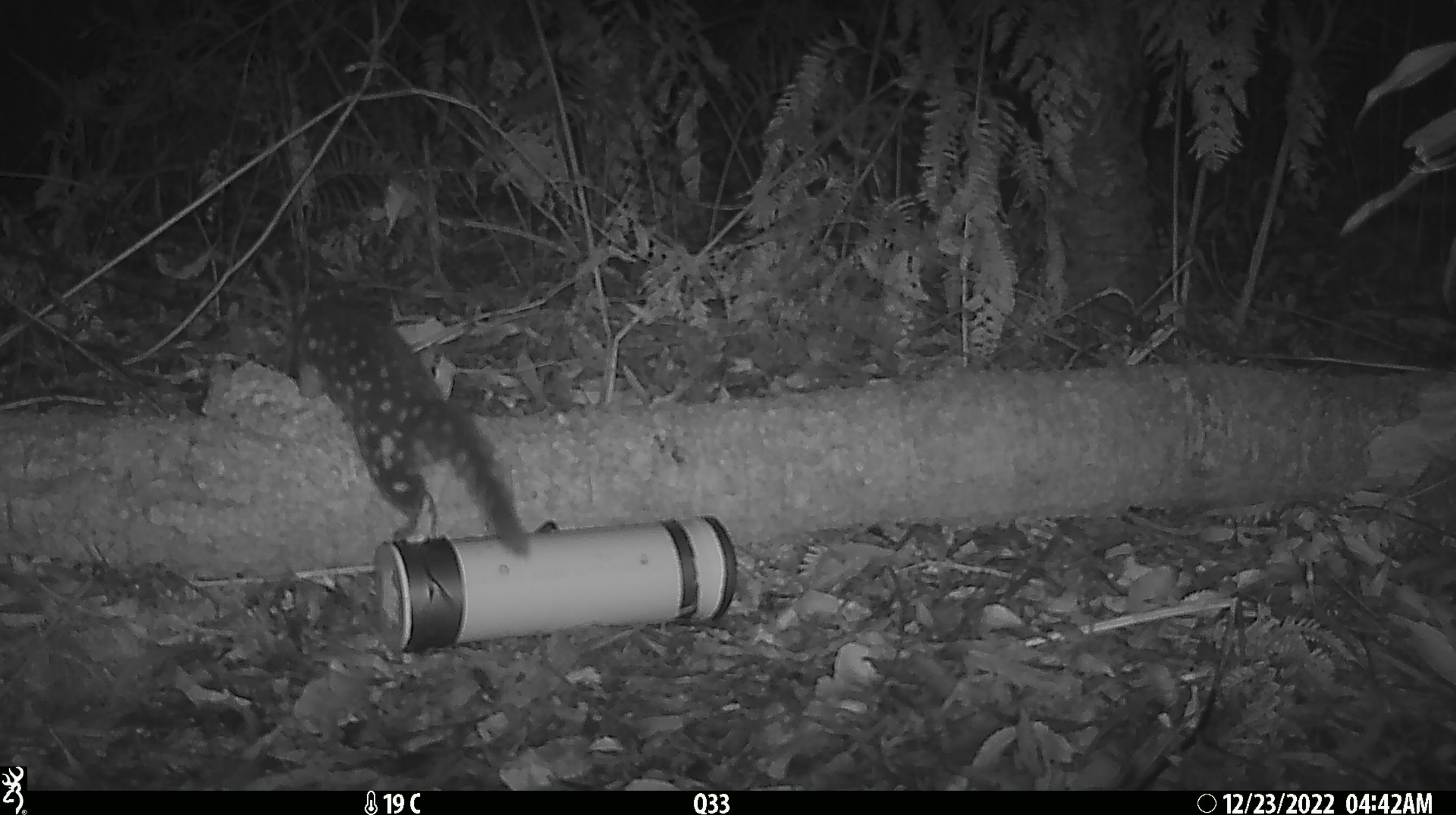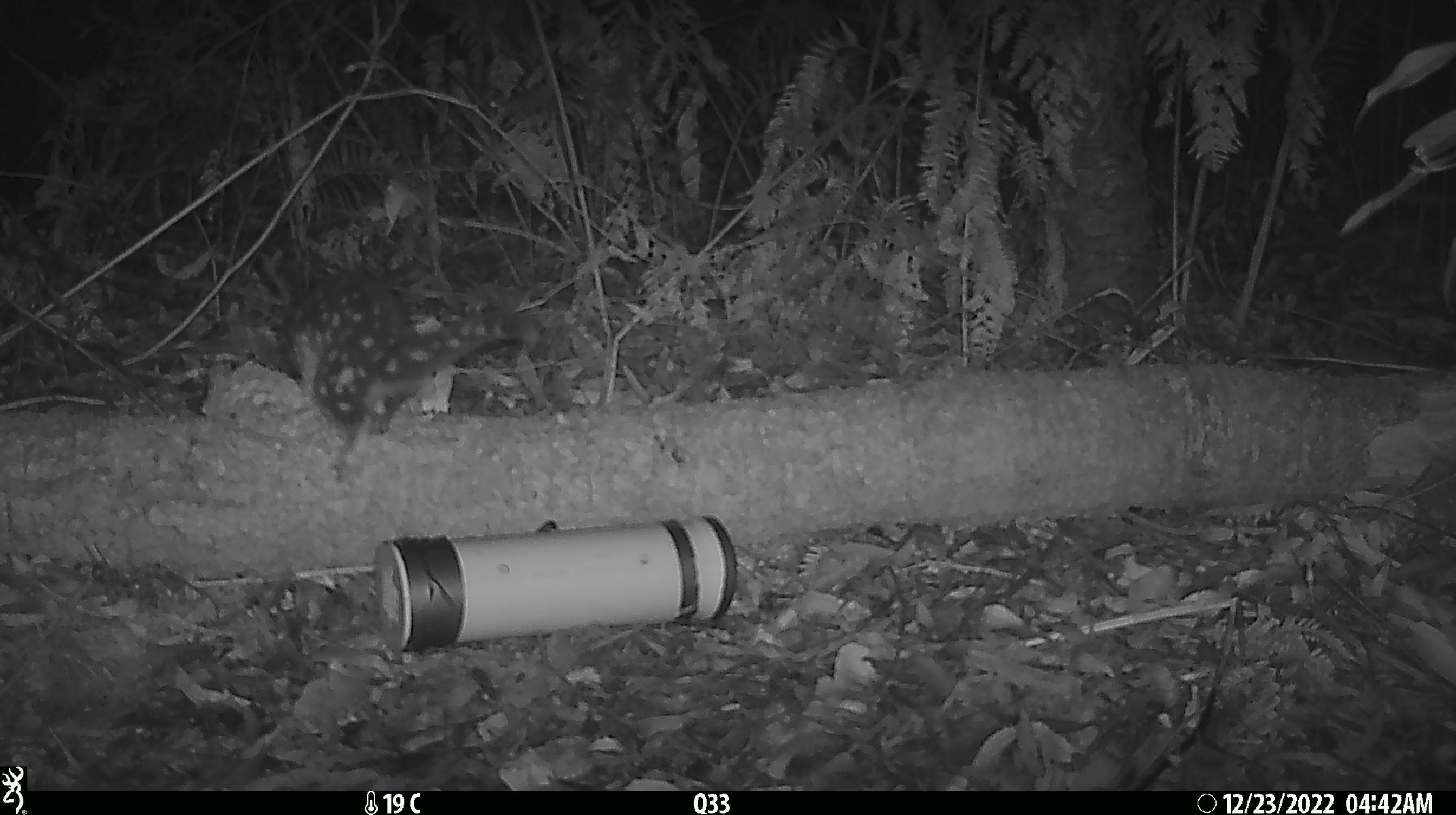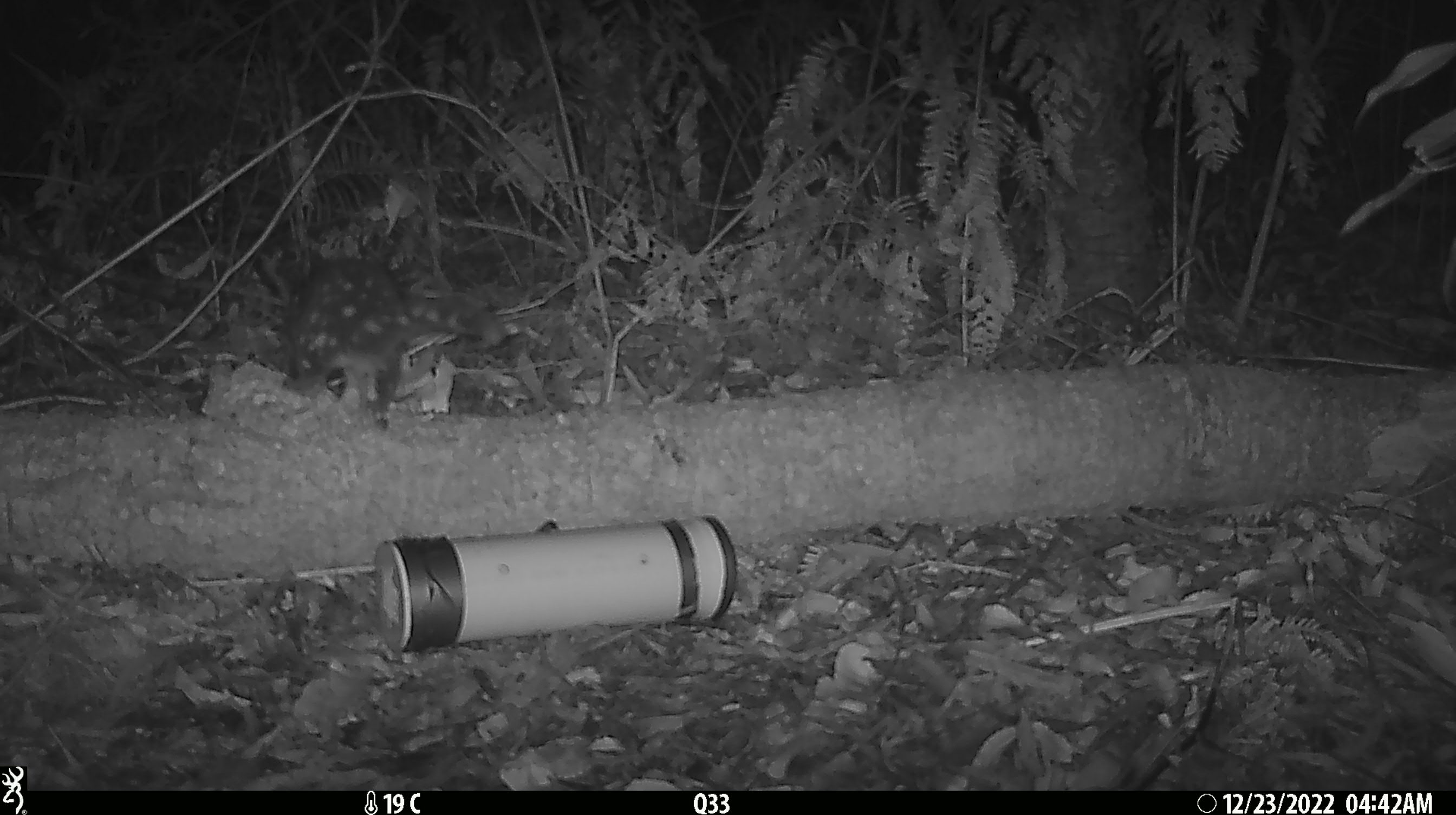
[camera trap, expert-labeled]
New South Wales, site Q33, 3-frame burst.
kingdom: Animalia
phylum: Chordata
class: Mammalia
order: Dasyuromorphia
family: Dasyuridae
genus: Dasyurus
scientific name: Dasyurus maculatus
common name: spotted-tailed quoll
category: quoll